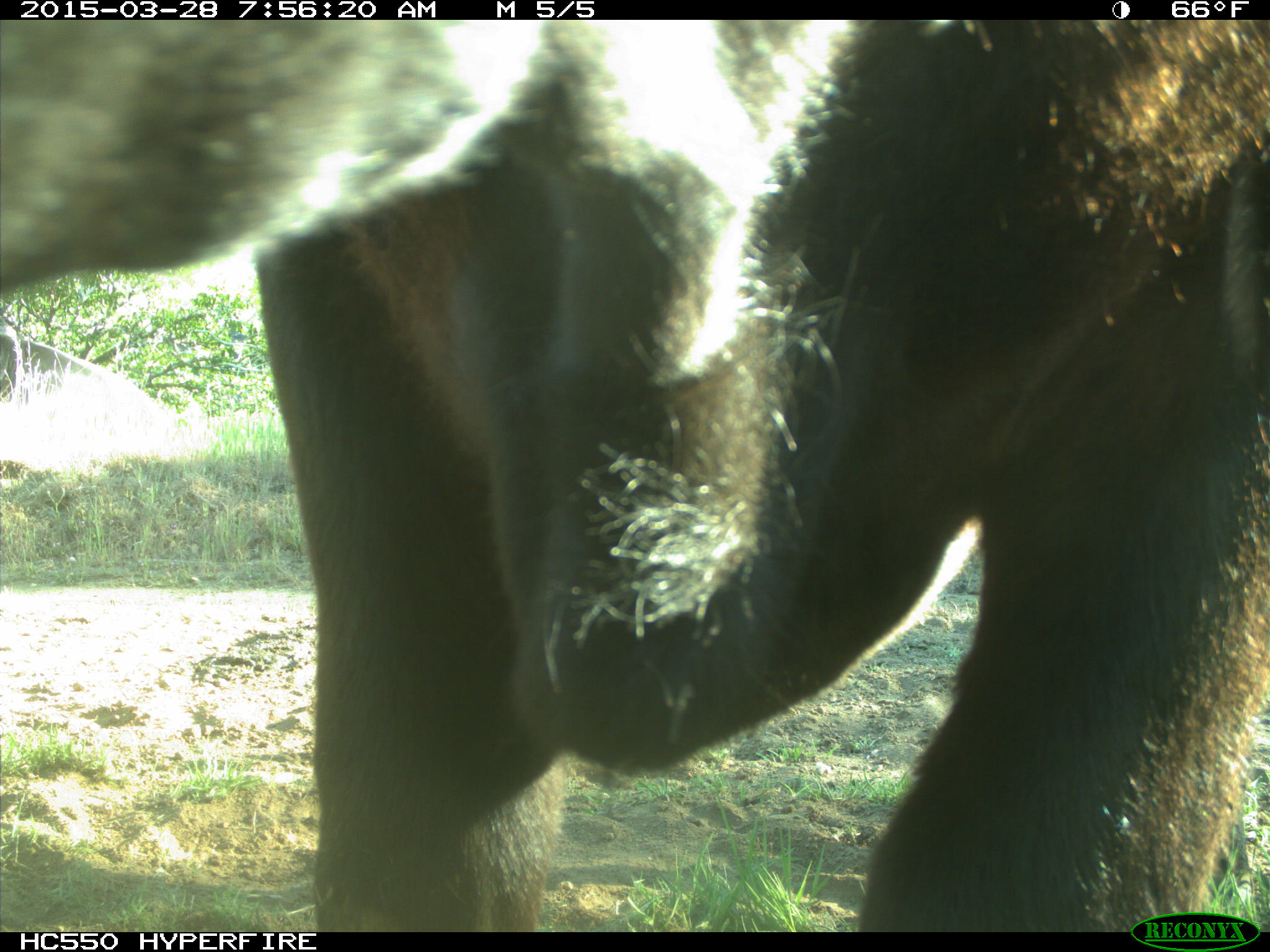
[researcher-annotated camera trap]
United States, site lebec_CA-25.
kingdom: Animalia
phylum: Chordata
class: Mammalia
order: Artiodactyla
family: Bovidae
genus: Bos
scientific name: Bos taurus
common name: domestic cow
Bos taurus (domestic cow).